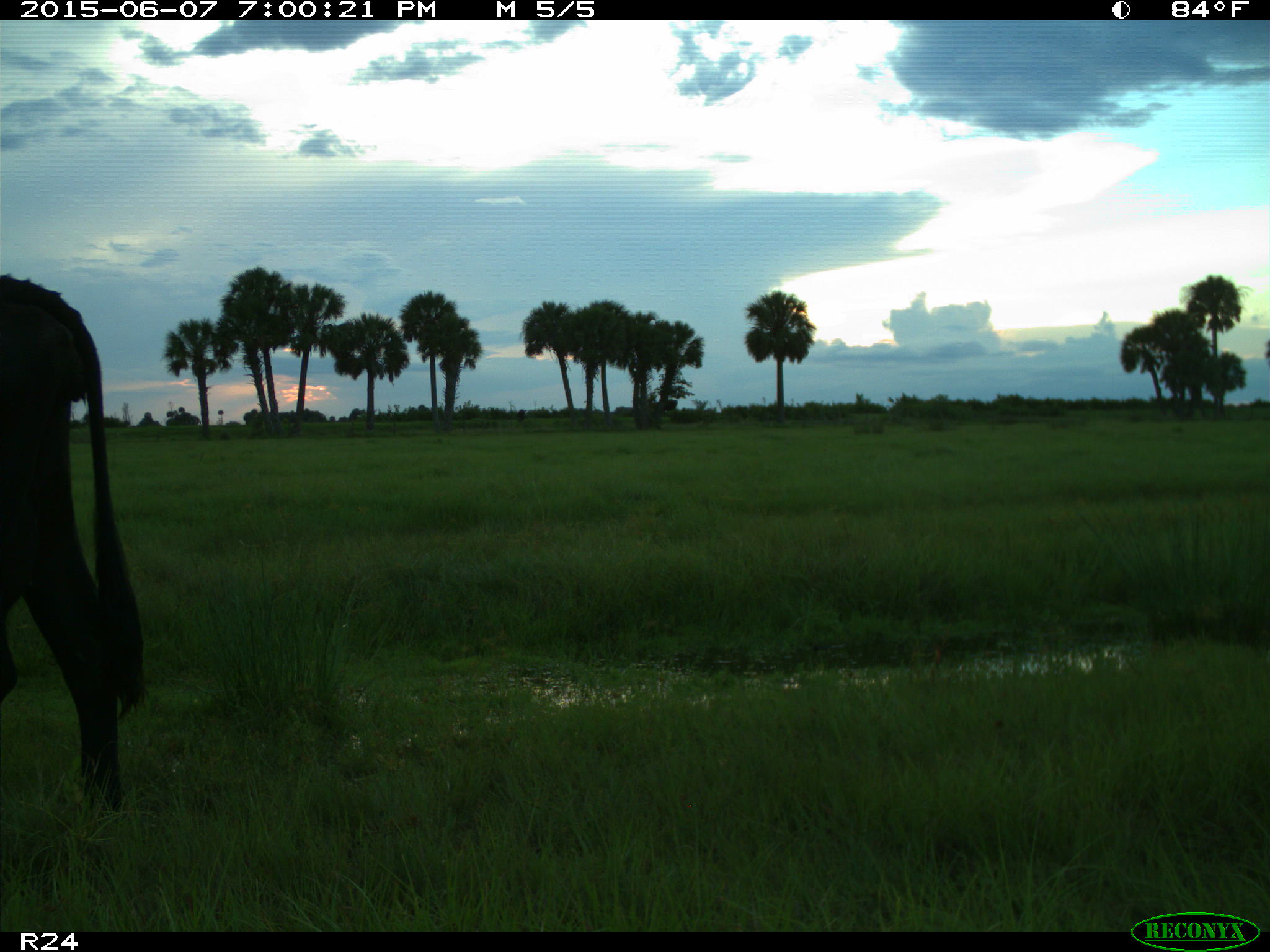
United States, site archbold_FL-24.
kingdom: Animalia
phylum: Chordata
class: Mammalia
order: Artiodactyla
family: Bovidae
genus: Bos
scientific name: Bos taurus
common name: domestic cow